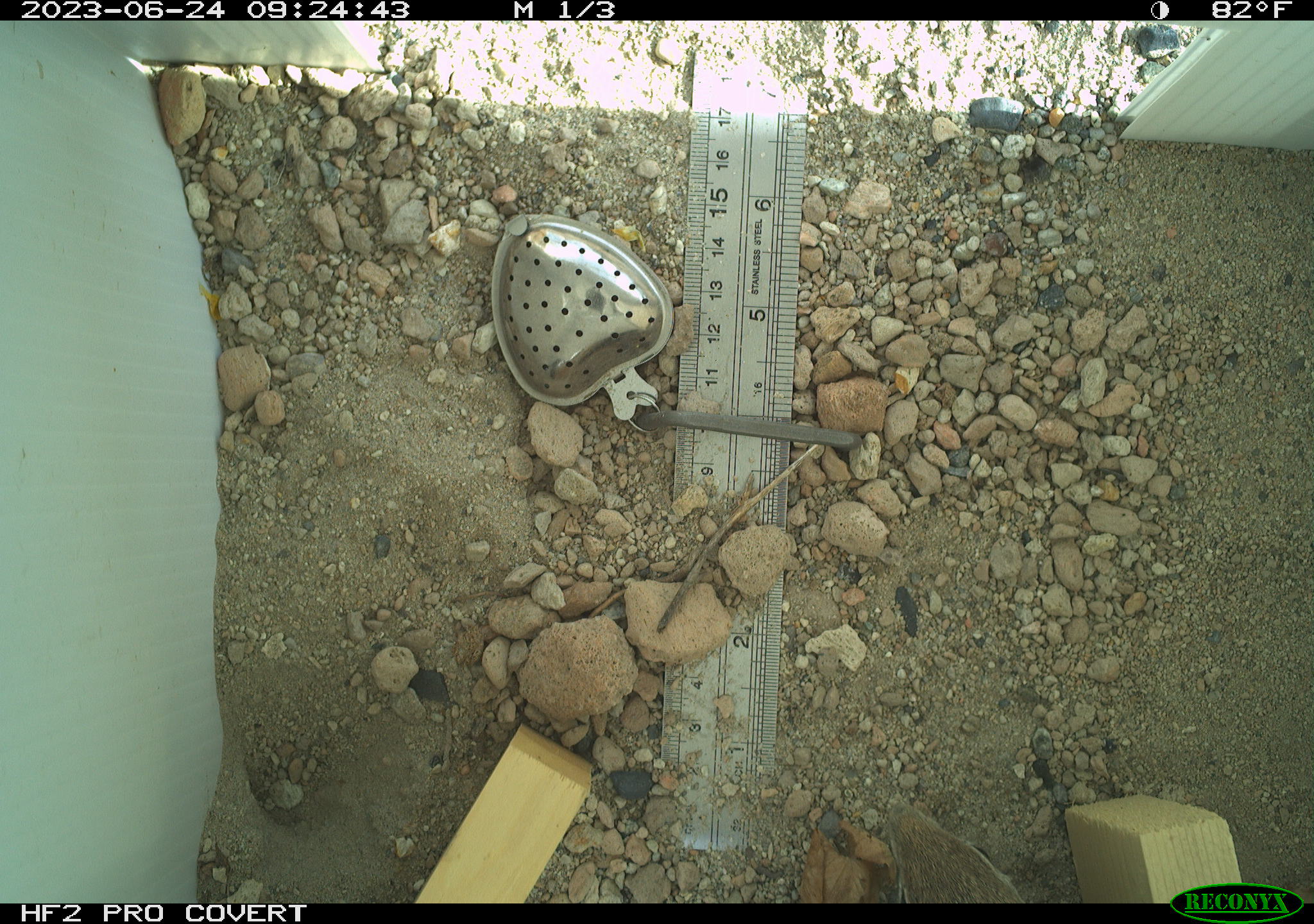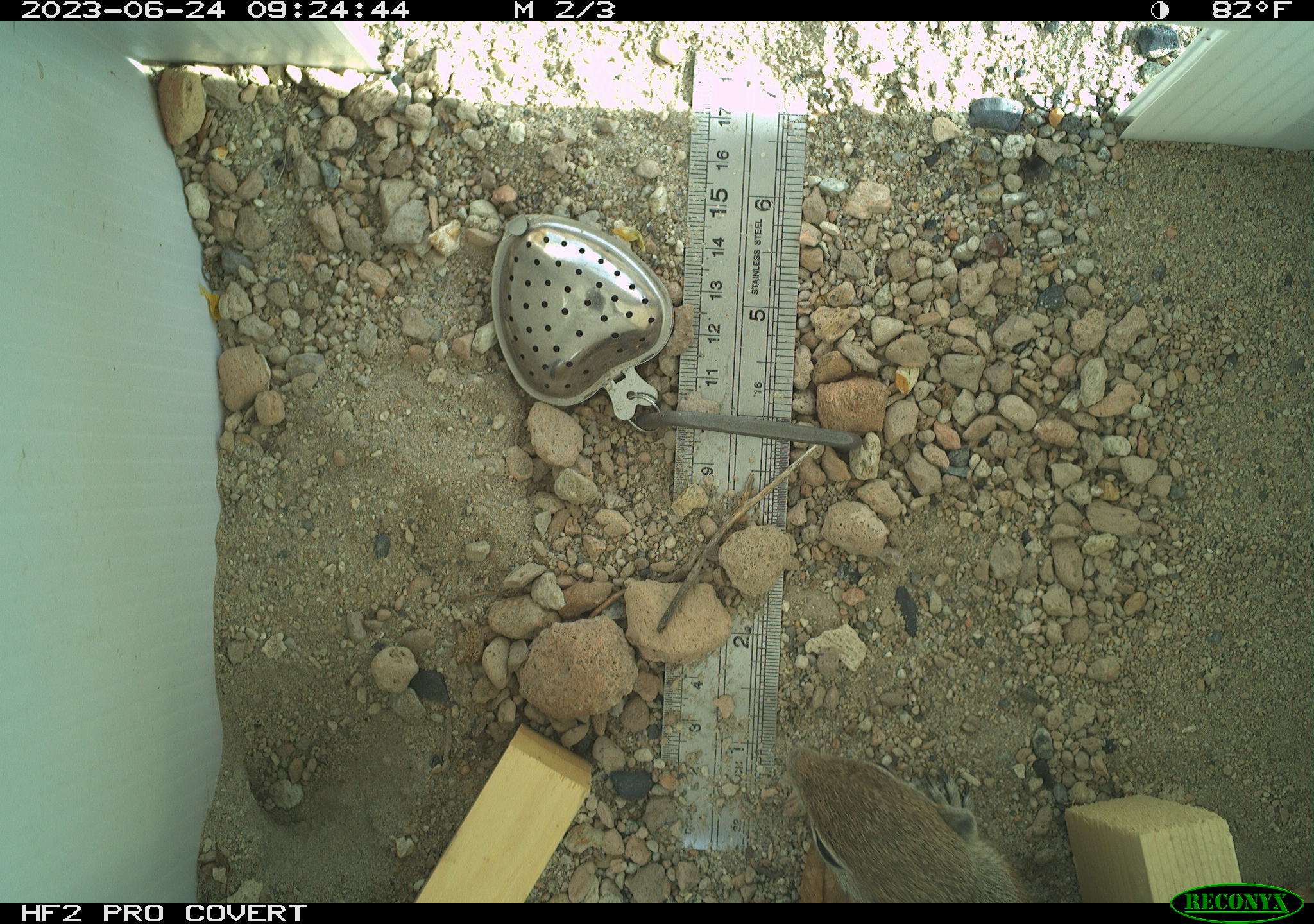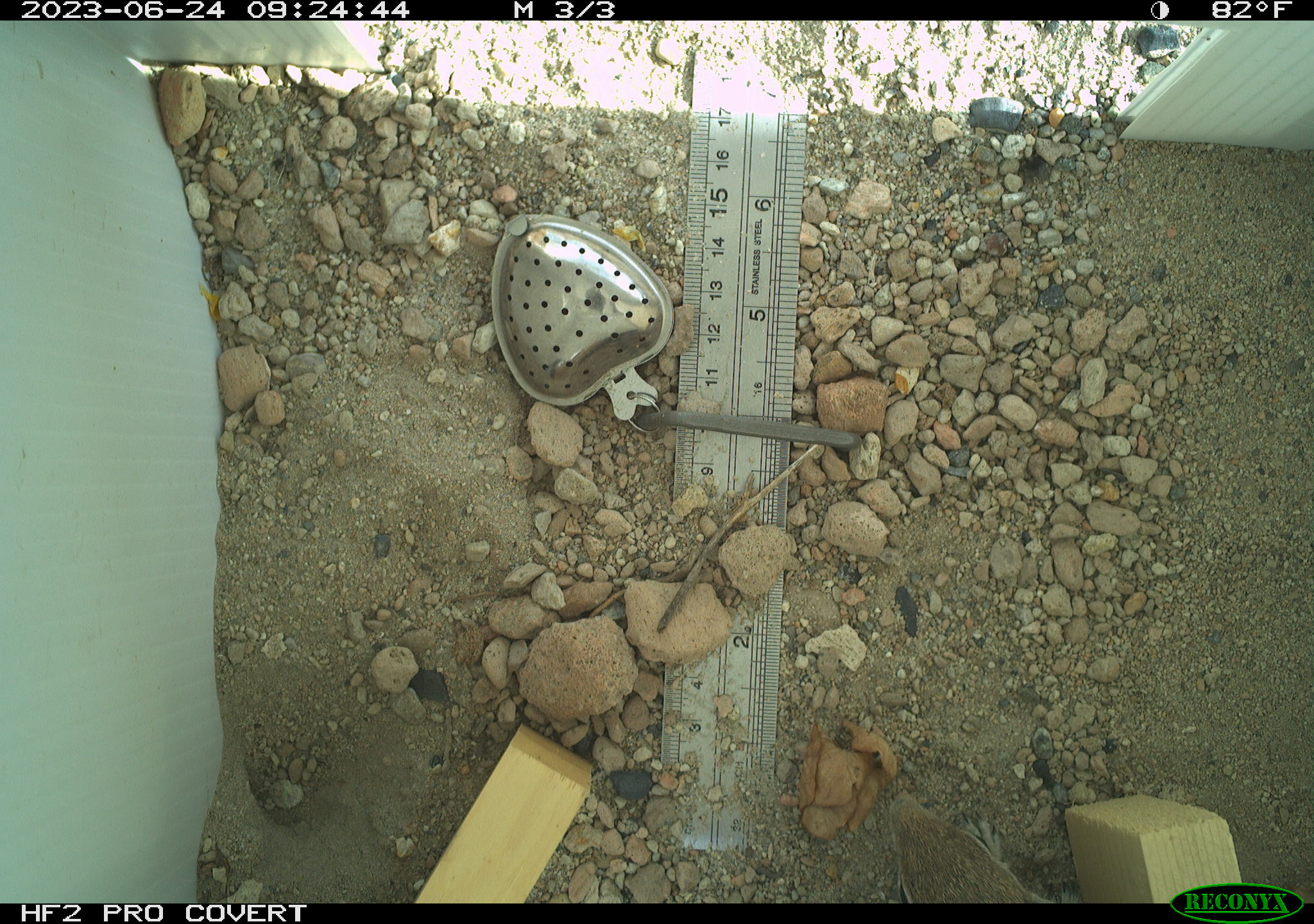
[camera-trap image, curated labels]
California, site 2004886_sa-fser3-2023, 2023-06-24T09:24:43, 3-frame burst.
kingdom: Animalia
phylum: Chordata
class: Mammalia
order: Rodentia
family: Sciuridae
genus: Ammospermophilus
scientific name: Ammospermophilus leucurus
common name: white-tailed antelope squirrel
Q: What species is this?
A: White-tailed antelope squirrel (Ammospermophilus leucurus).